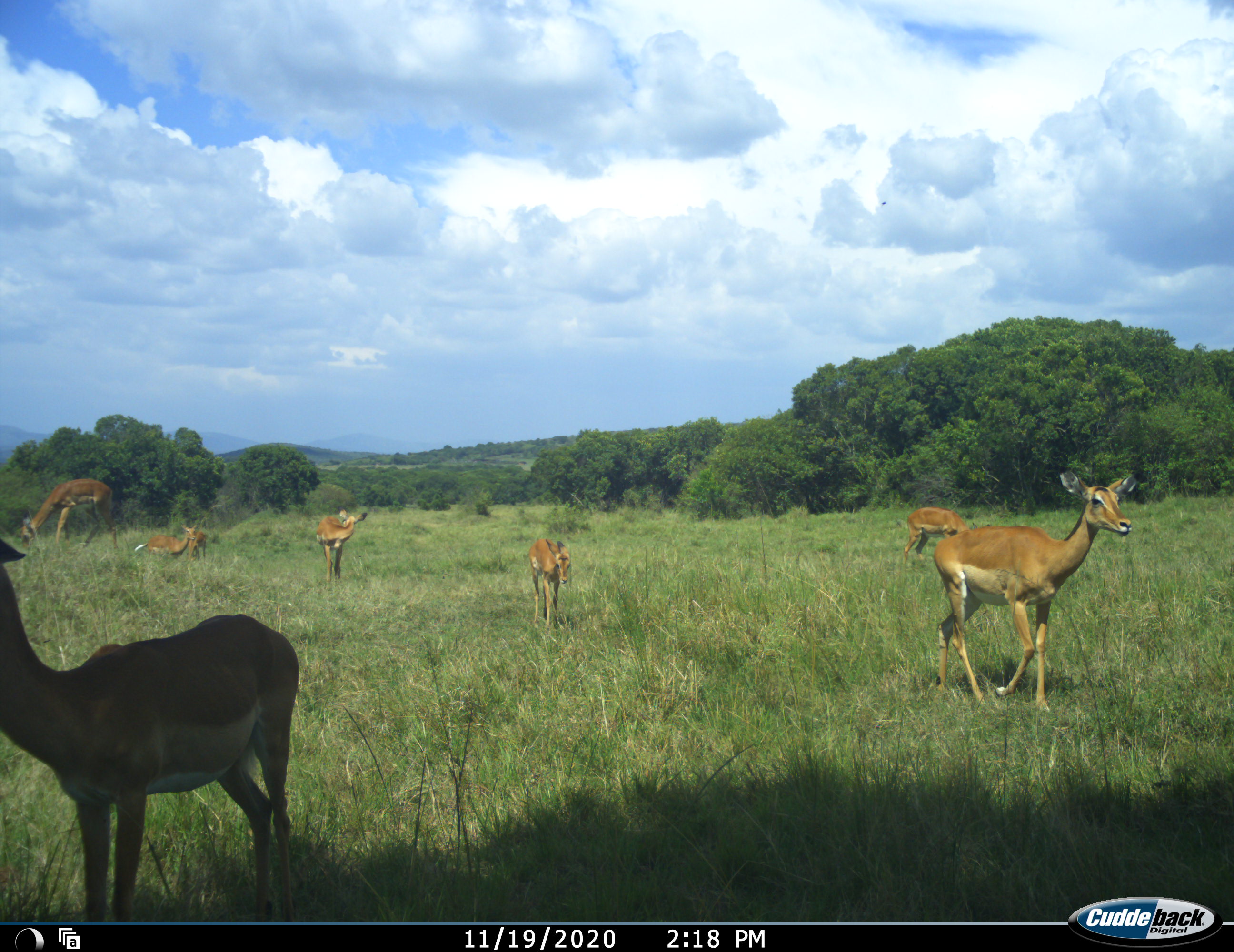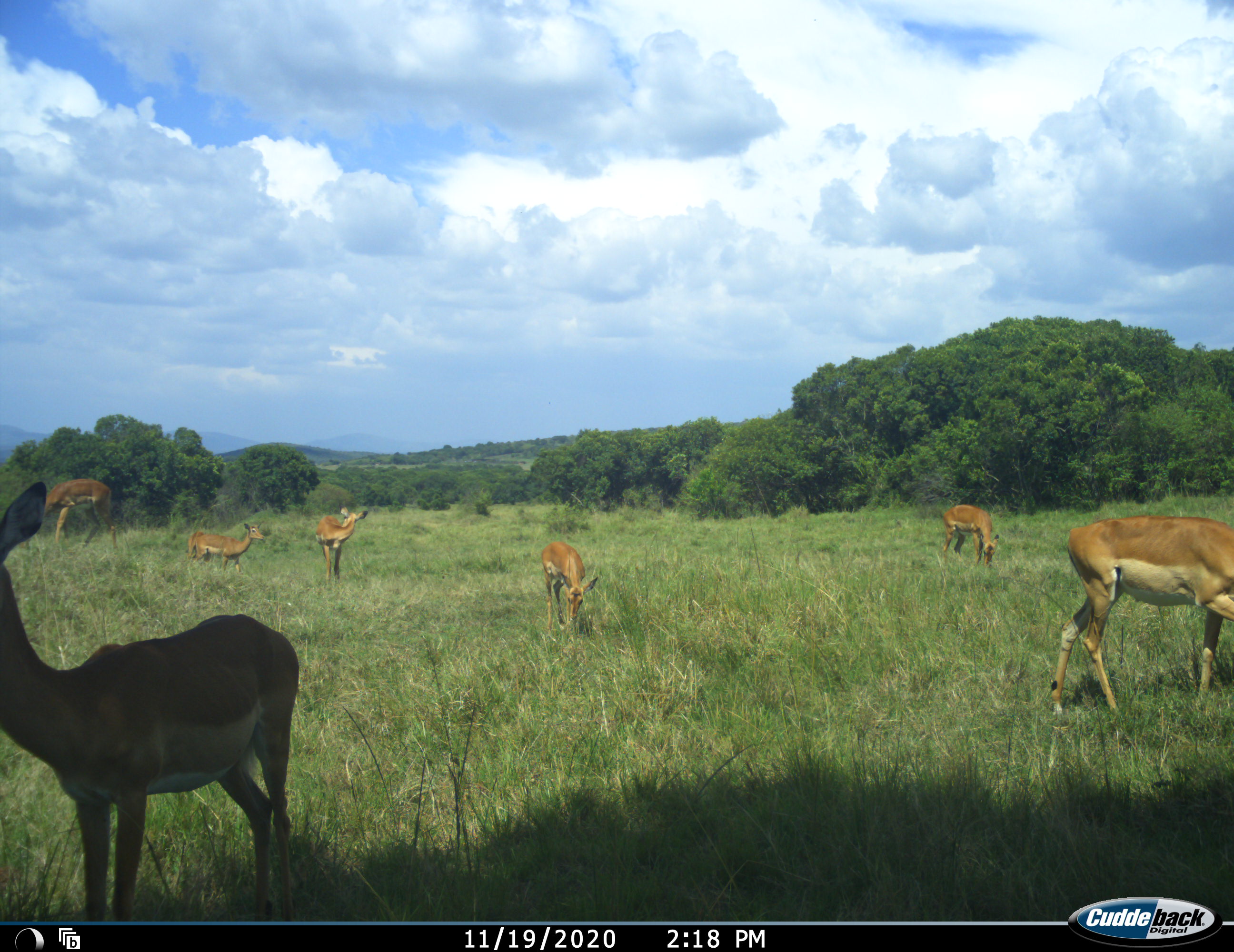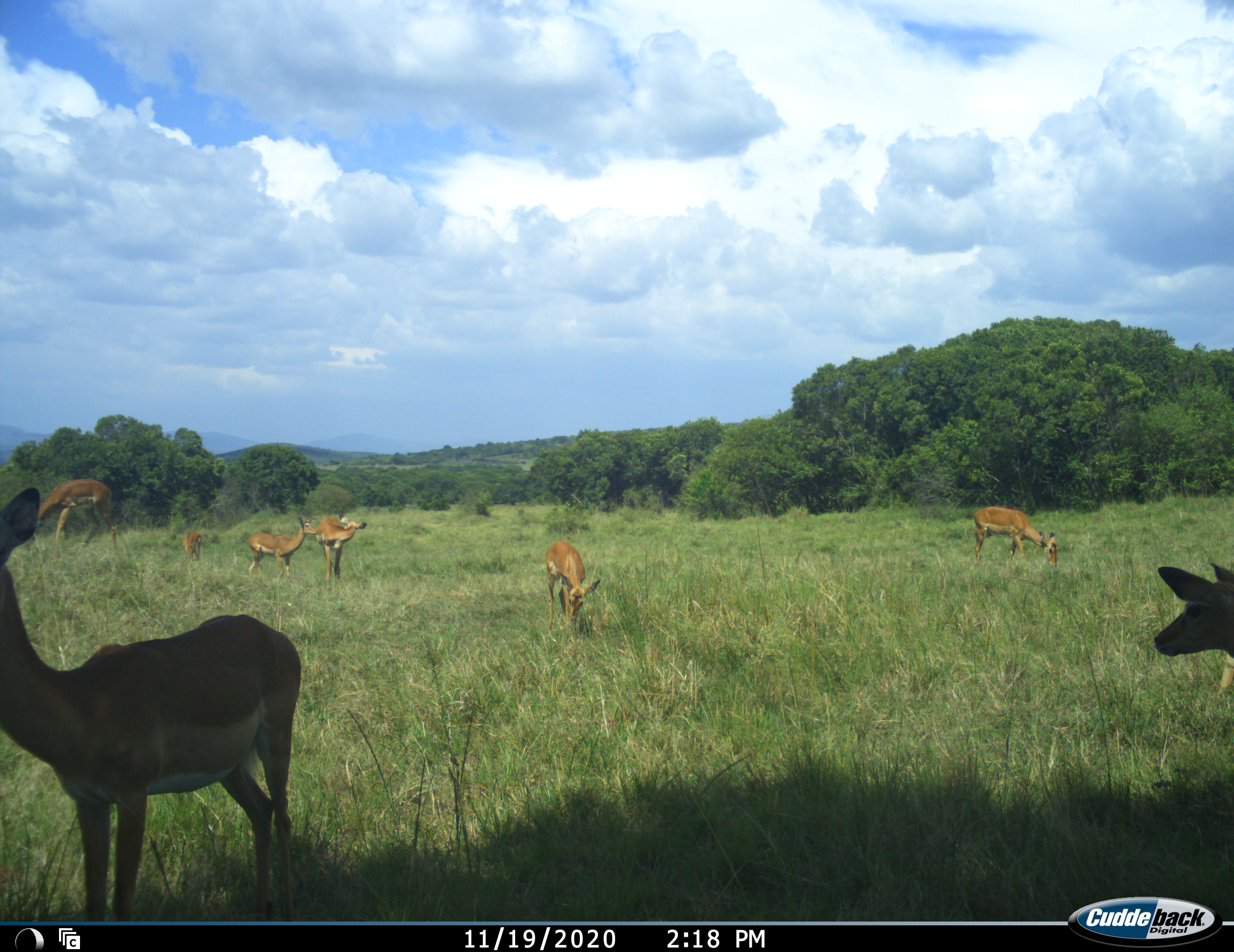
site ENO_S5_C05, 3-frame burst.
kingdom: Animalia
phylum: Chordata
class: Mammalia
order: Artiodactyla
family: Bovidae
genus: Aepyceros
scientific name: Aepyceros melampus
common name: impala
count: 8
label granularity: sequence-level